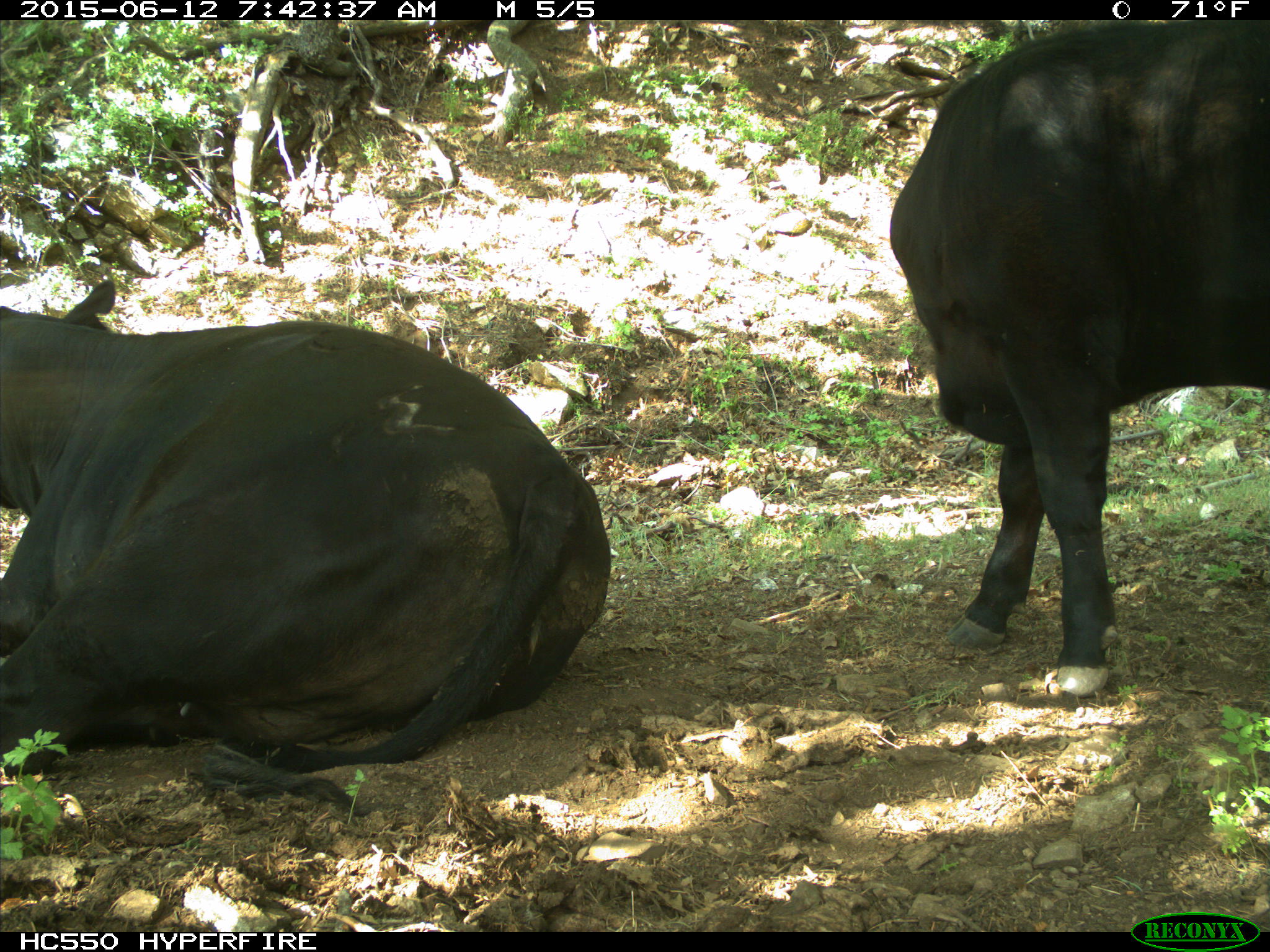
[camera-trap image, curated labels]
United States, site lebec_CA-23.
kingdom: Animalia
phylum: Chordata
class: Mammalia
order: Artiodactyla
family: Bovidae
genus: Bos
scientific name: Bos taurus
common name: domestic cow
Bos taurus (domestic cow).